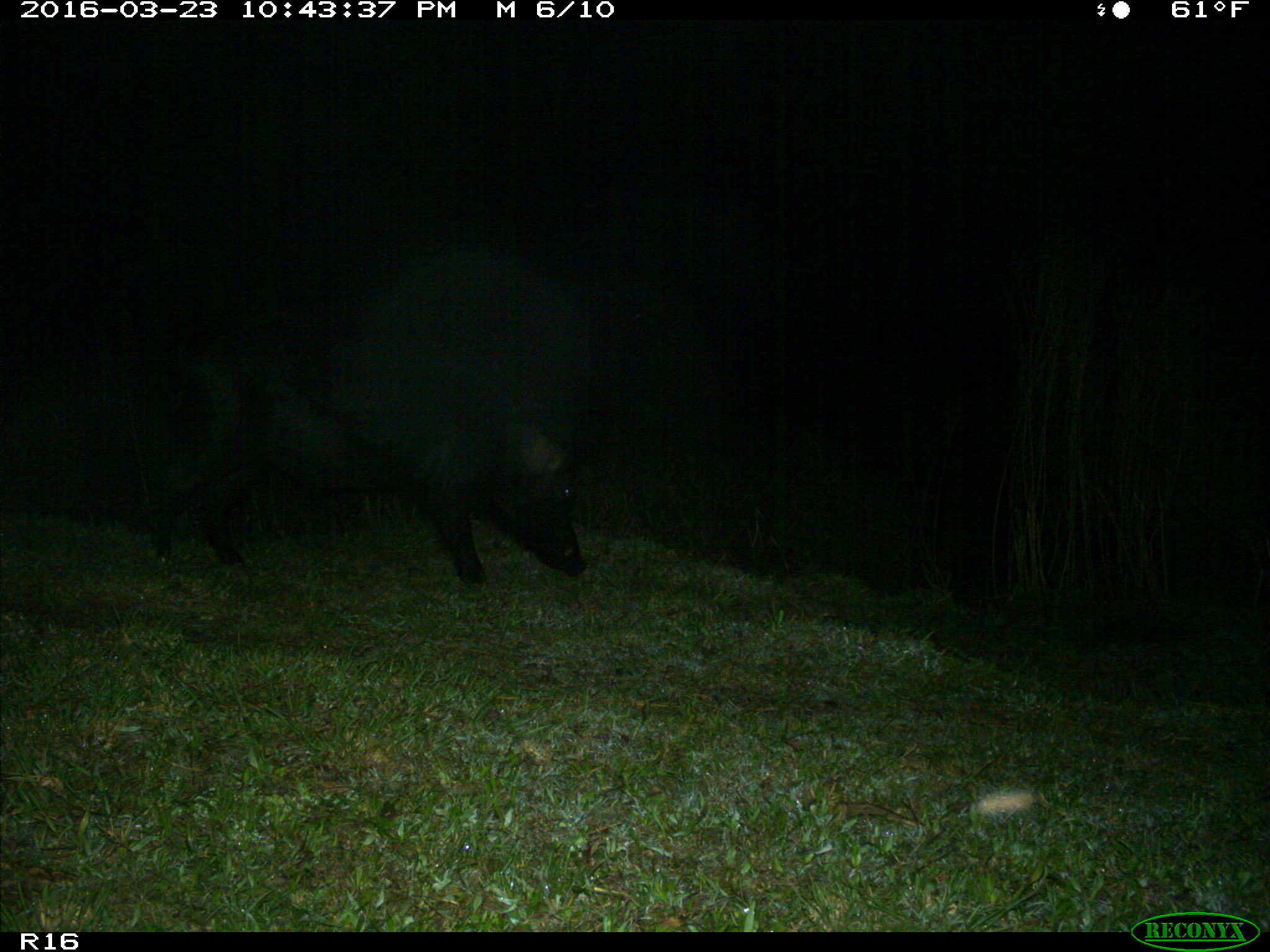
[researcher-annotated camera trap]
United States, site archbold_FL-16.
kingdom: Animalia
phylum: Chordata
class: Mammalia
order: Artiodactyla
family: Suidae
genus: Sus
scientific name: Sus scrofa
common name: wild boar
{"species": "Sus scrofa (wild boar)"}